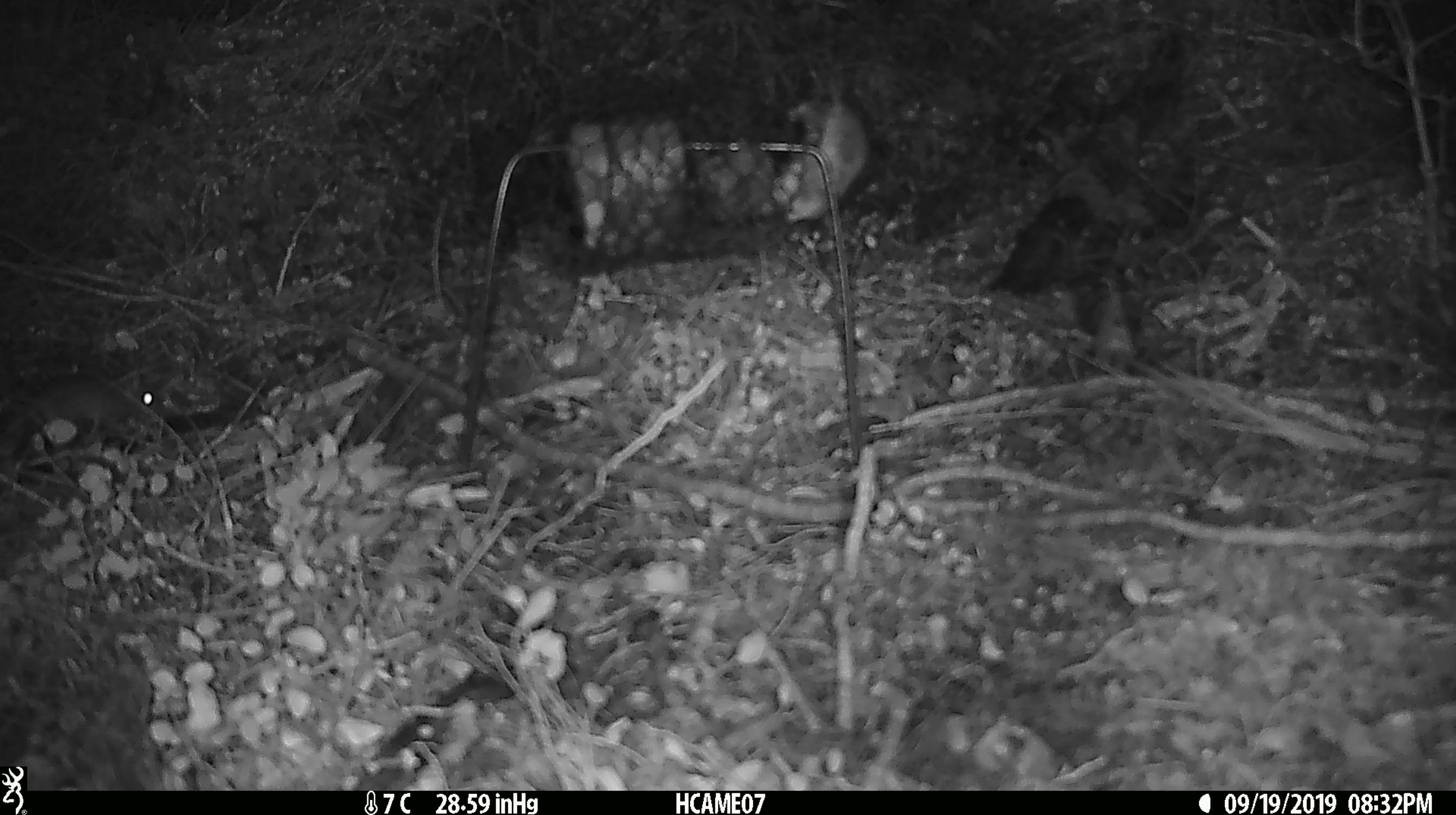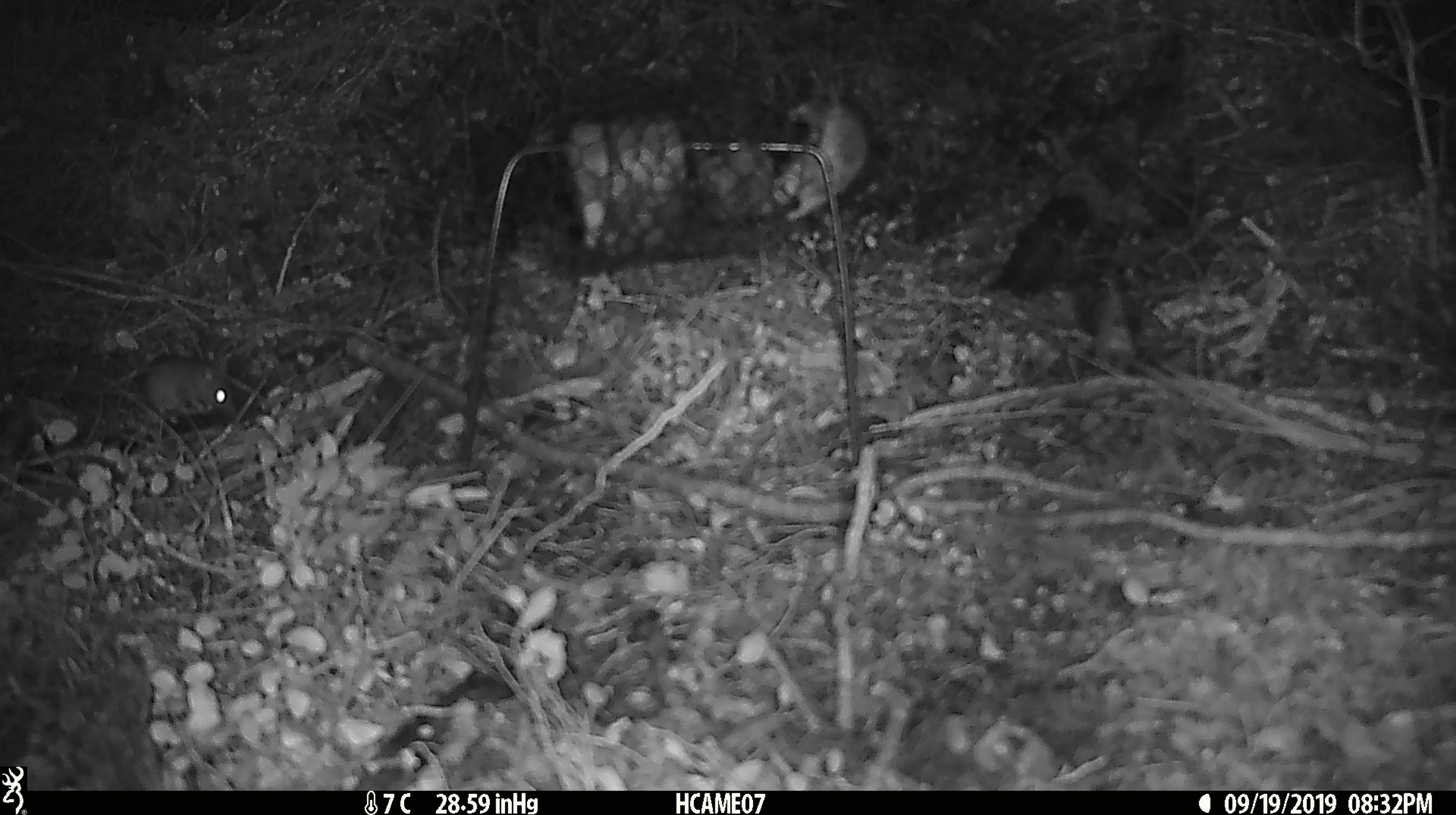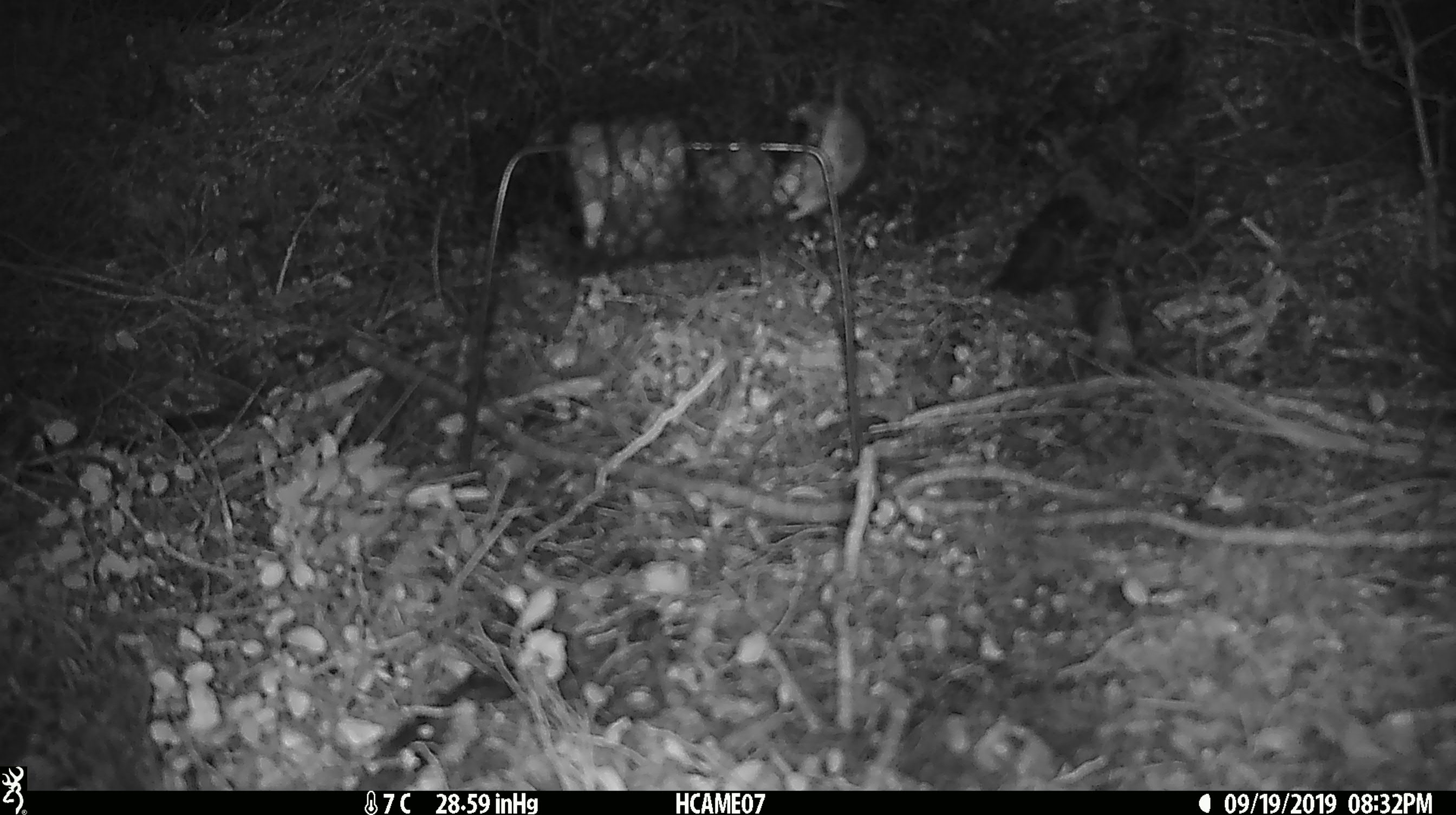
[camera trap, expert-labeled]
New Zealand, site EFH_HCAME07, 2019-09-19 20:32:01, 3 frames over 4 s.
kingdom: Animalia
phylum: Chordata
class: Mammalia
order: Rodentia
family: Muridae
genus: Mus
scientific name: Mus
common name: mouse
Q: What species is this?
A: Mouse (Mus).